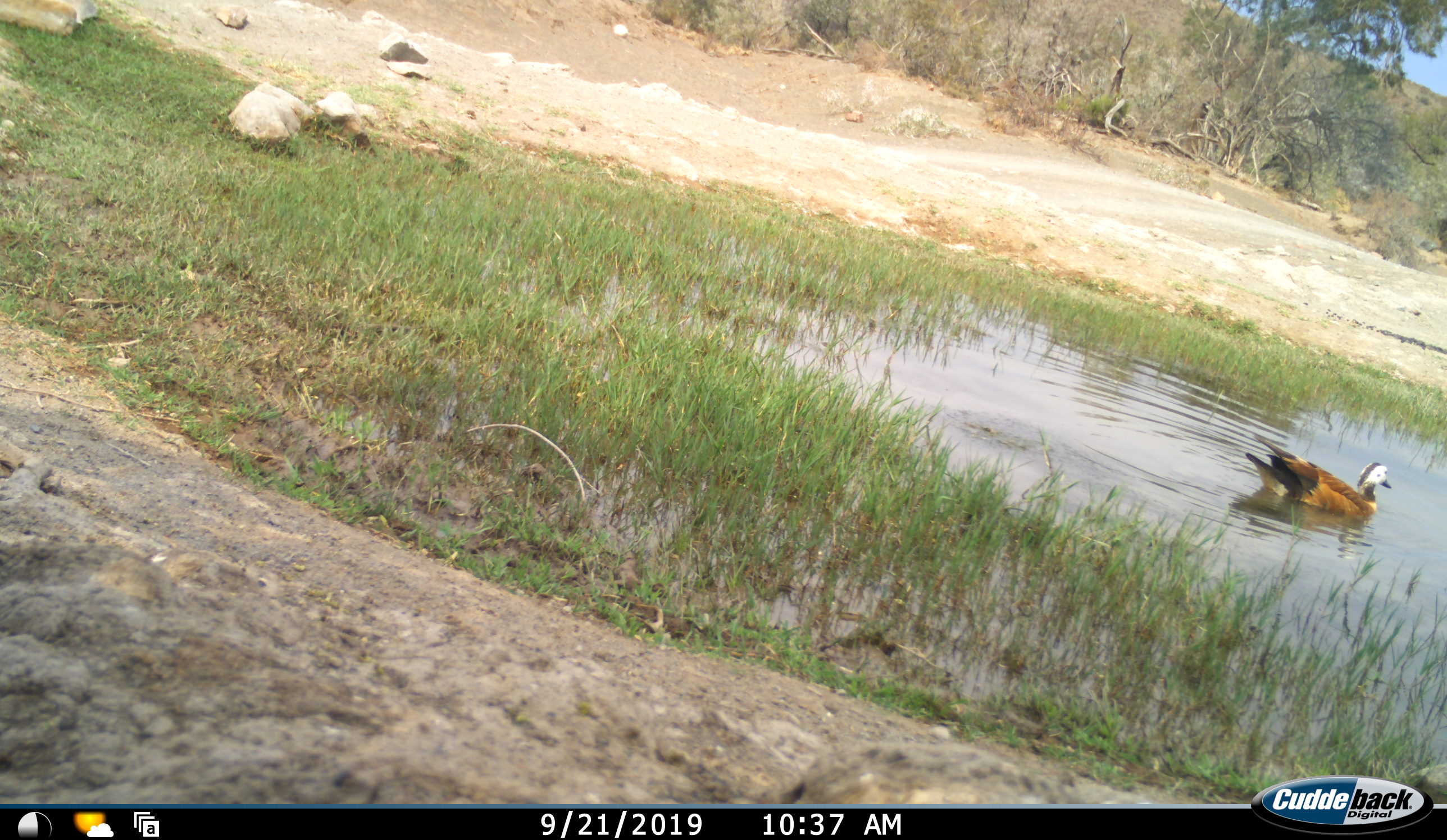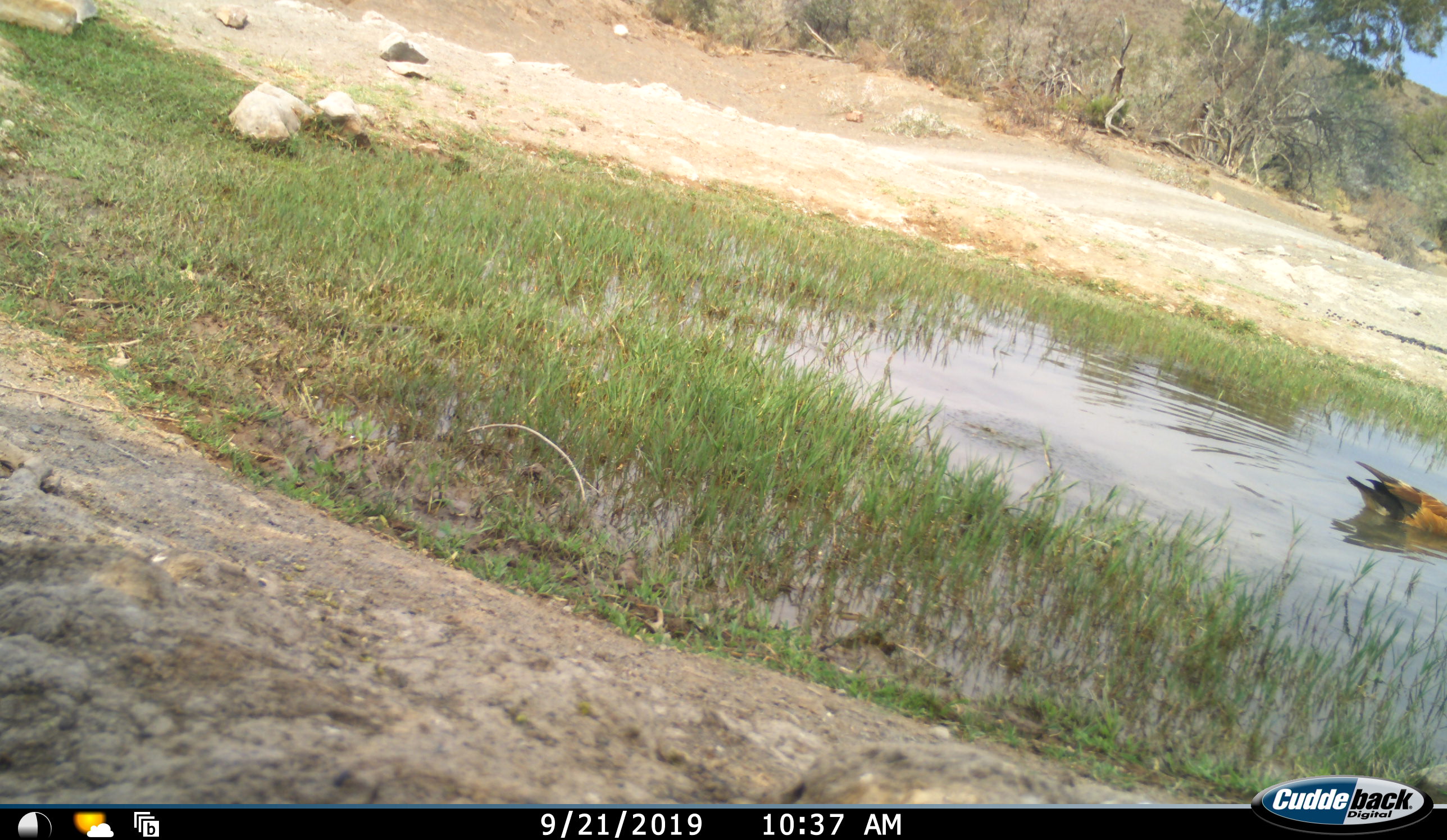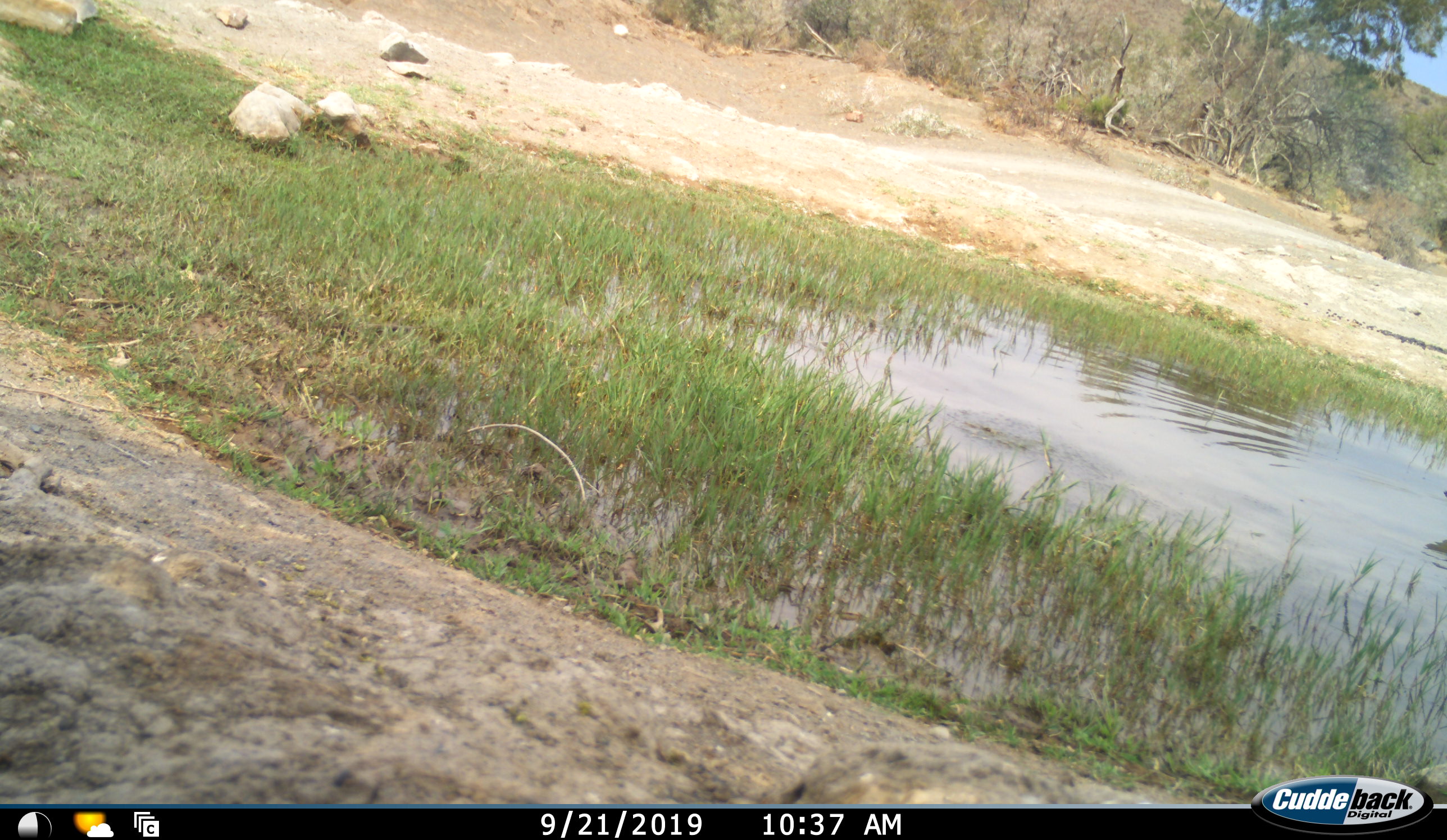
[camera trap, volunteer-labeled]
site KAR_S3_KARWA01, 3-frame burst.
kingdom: Animalia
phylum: Chordata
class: Aves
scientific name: Aves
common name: bird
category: birdother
Birdother (bird) (Aves), count 1. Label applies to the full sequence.